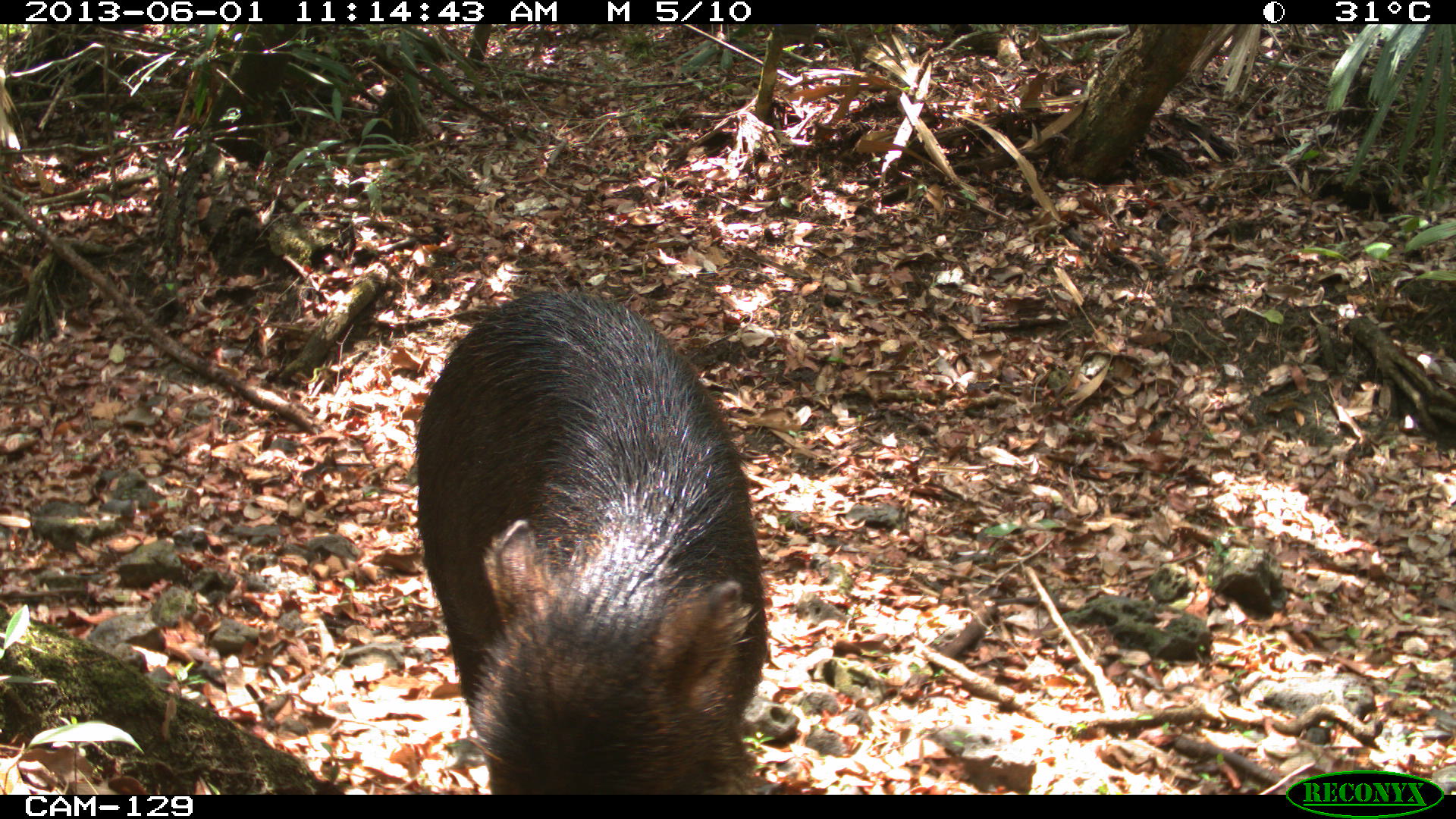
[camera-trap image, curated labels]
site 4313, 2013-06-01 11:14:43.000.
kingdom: Animalia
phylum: Chordata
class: Mammalia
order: Artiodactyla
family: Tayassuidae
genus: Tayassu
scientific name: Tayassu pecari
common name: white-lipped peccary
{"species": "Tayassu pecari (white-lipped peccary)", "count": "9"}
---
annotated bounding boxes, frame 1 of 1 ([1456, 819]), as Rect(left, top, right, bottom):
tayassu pecari: Rect(414, 286, 767, 795)